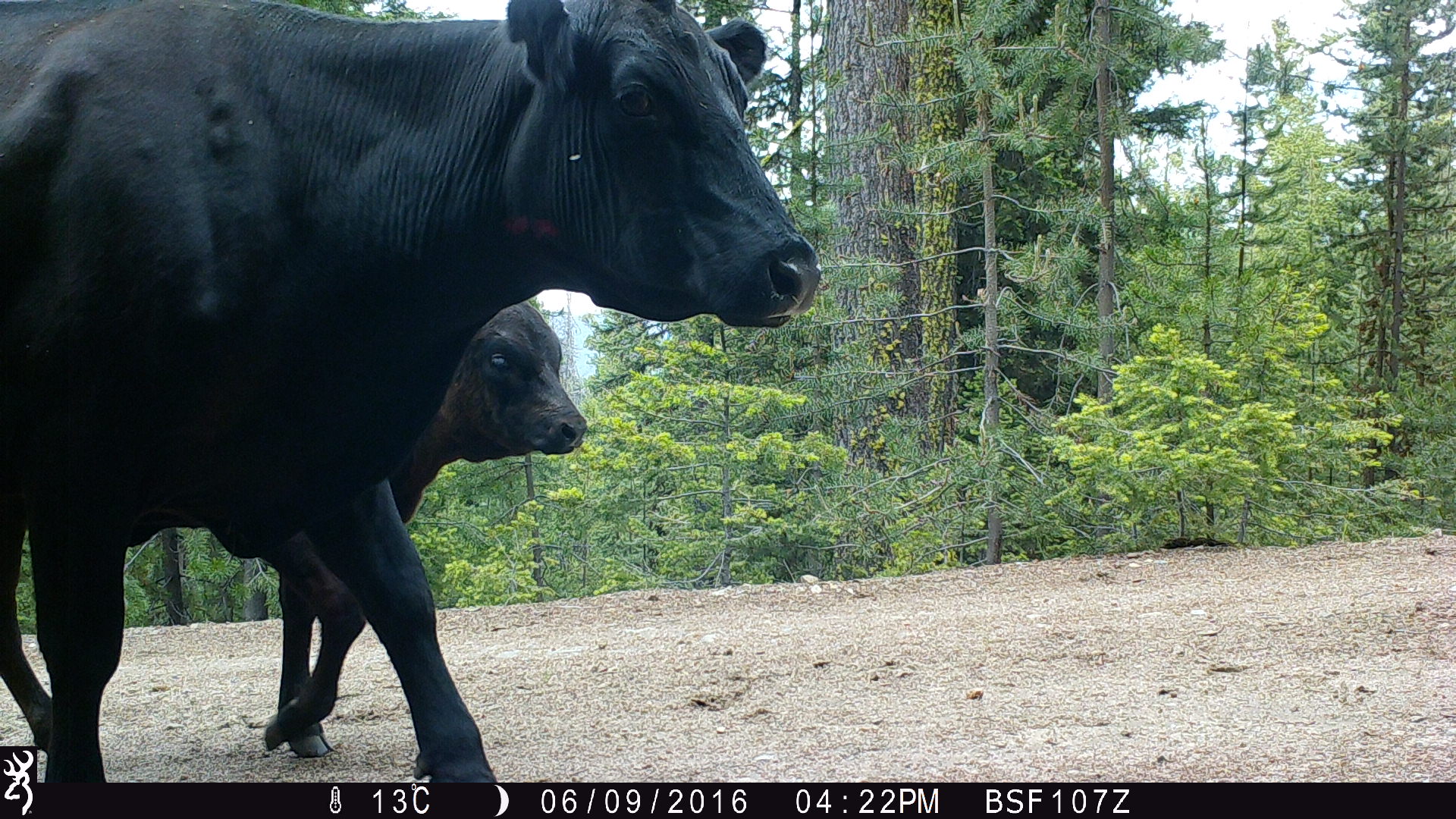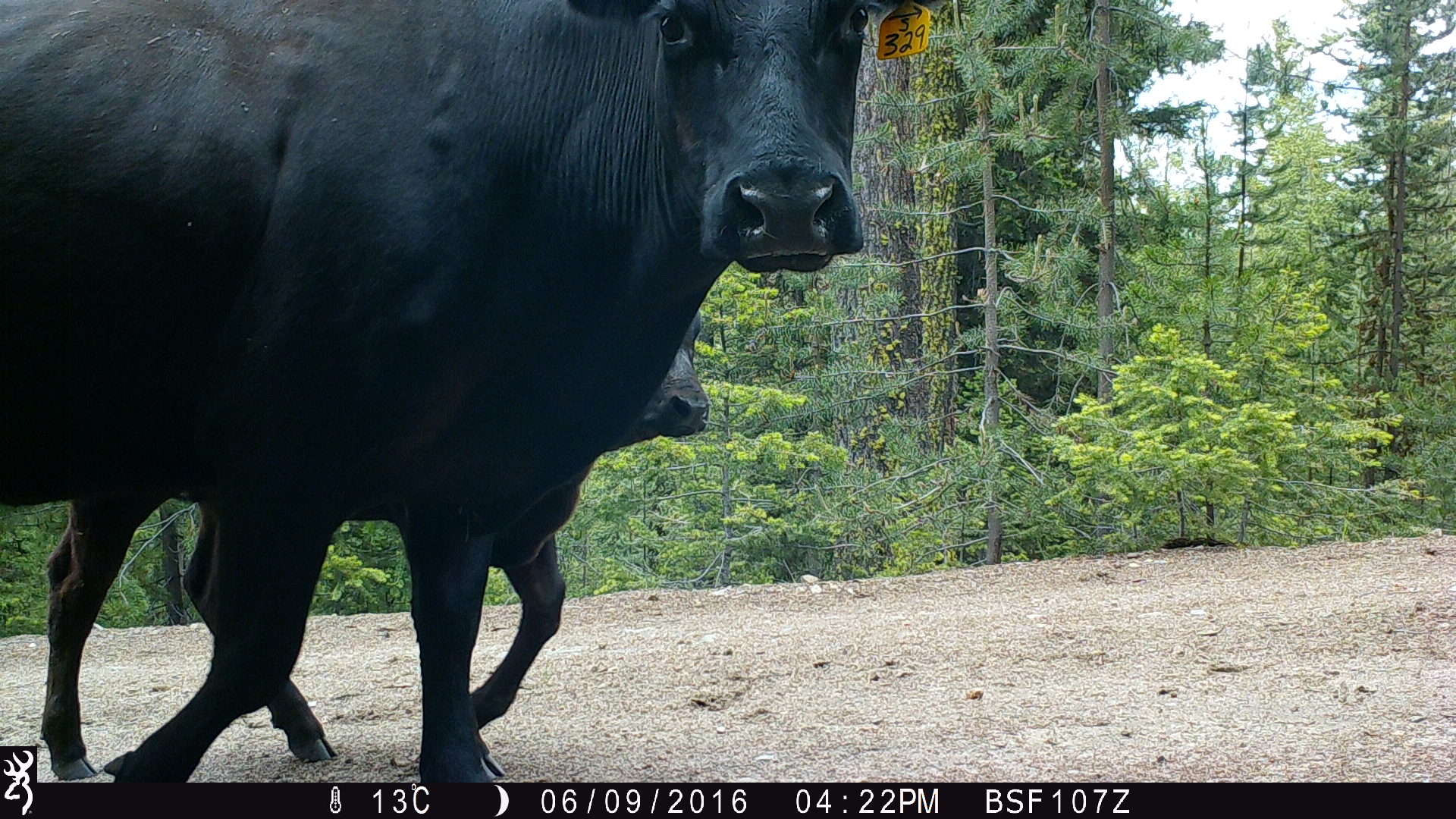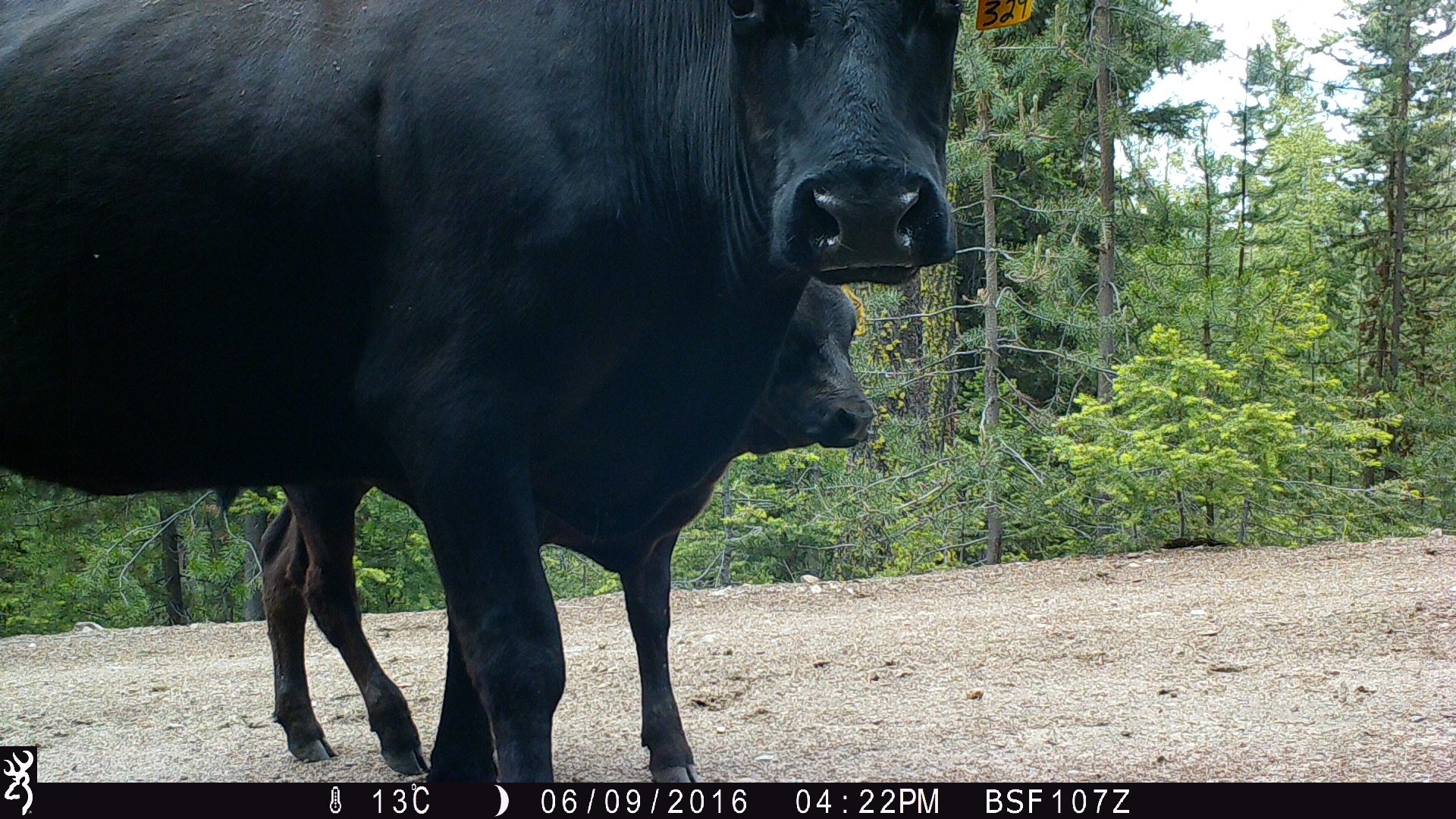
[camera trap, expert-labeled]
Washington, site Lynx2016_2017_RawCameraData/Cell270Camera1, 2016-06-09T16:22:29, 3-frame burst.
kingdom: Animalia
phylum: Chordata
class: Mammalia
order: Artiodactyla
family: Bovidae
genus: Bos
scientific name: Bos taurus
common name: domestic cattle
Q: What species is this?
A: Domestic cattle (Bos taurus).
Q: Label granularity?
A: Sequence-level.